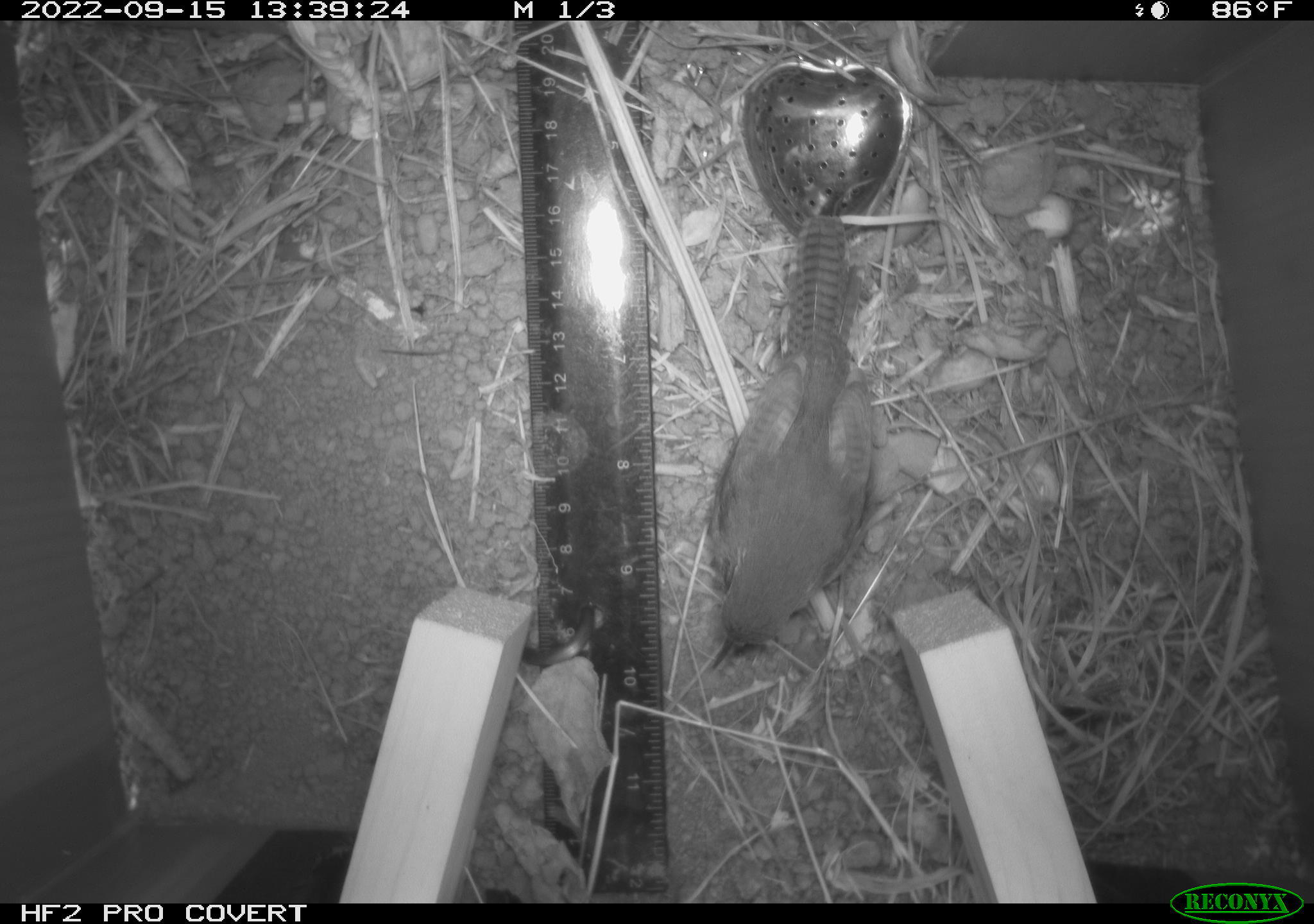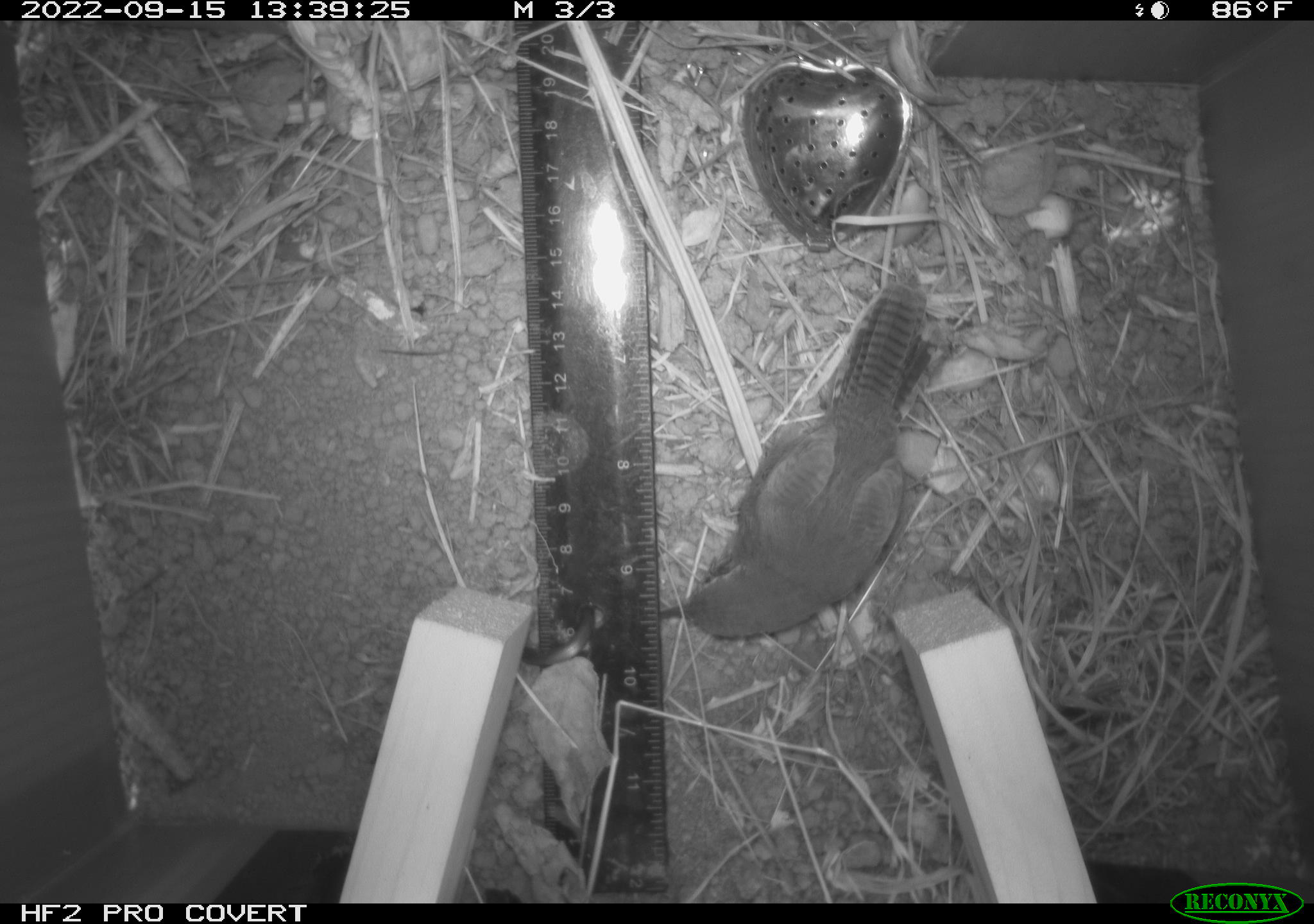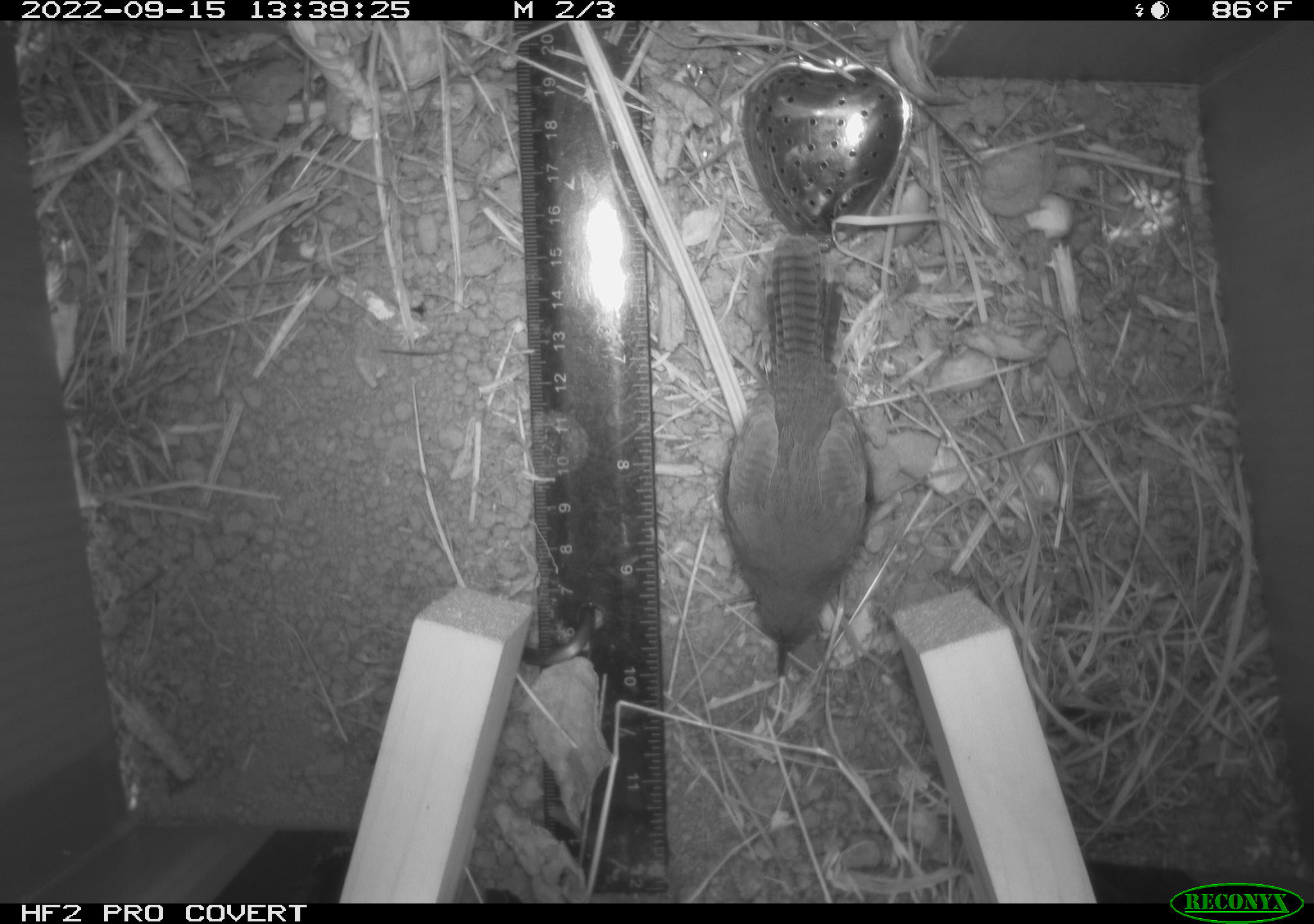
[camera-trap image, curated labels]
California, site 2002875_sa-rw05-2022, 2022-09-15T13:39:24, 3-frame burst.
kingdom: Animalia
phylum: Chordata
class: Aves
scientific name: Aves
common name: bird